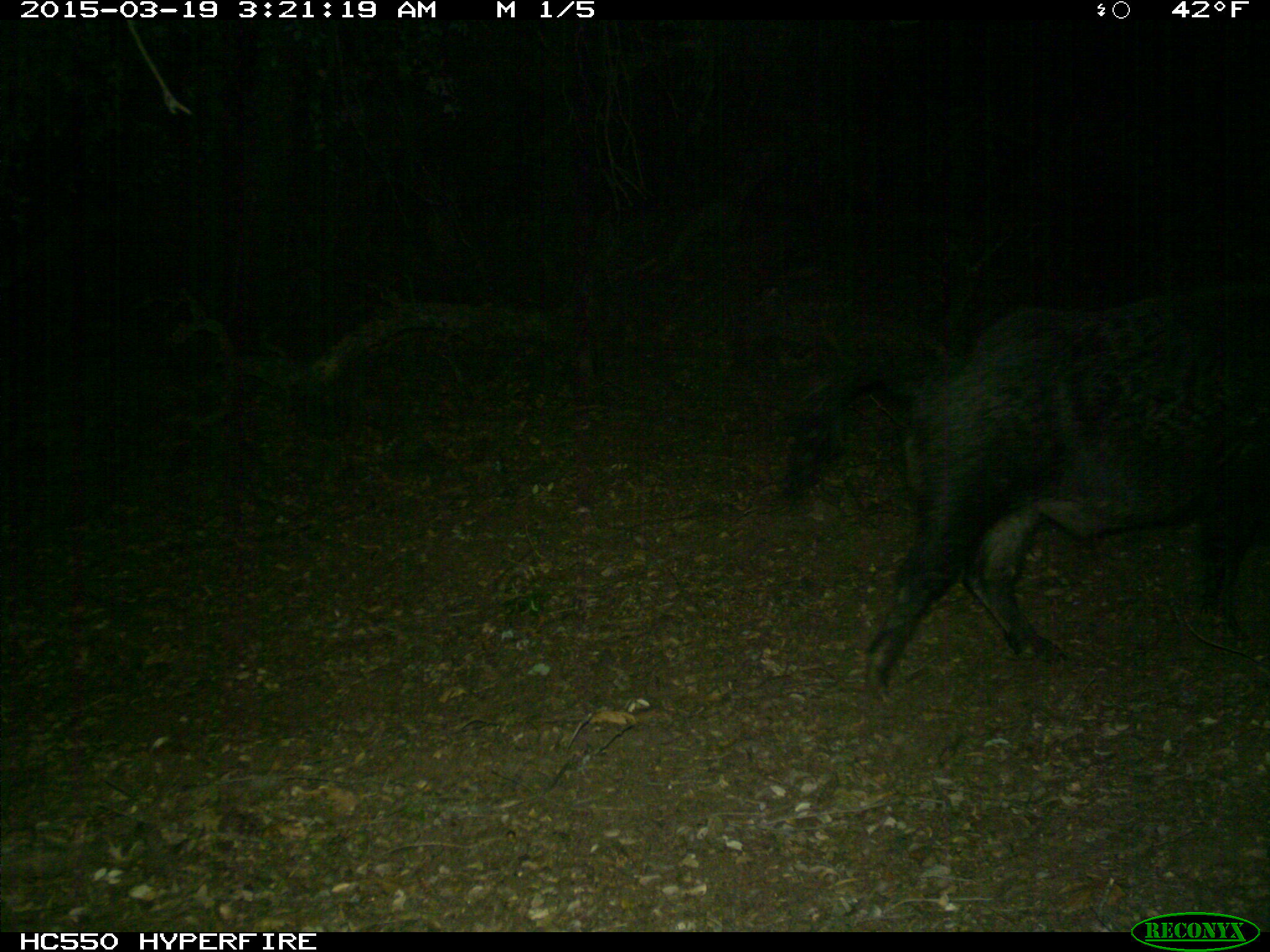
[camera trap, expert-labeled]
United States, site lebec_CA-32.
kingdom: Animalia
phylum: Chordata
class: Mammalia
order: Artiodactyla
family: Suidae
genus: Sus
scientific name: Sus scrofa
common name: wild boar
Sus scrofa (wild boar).